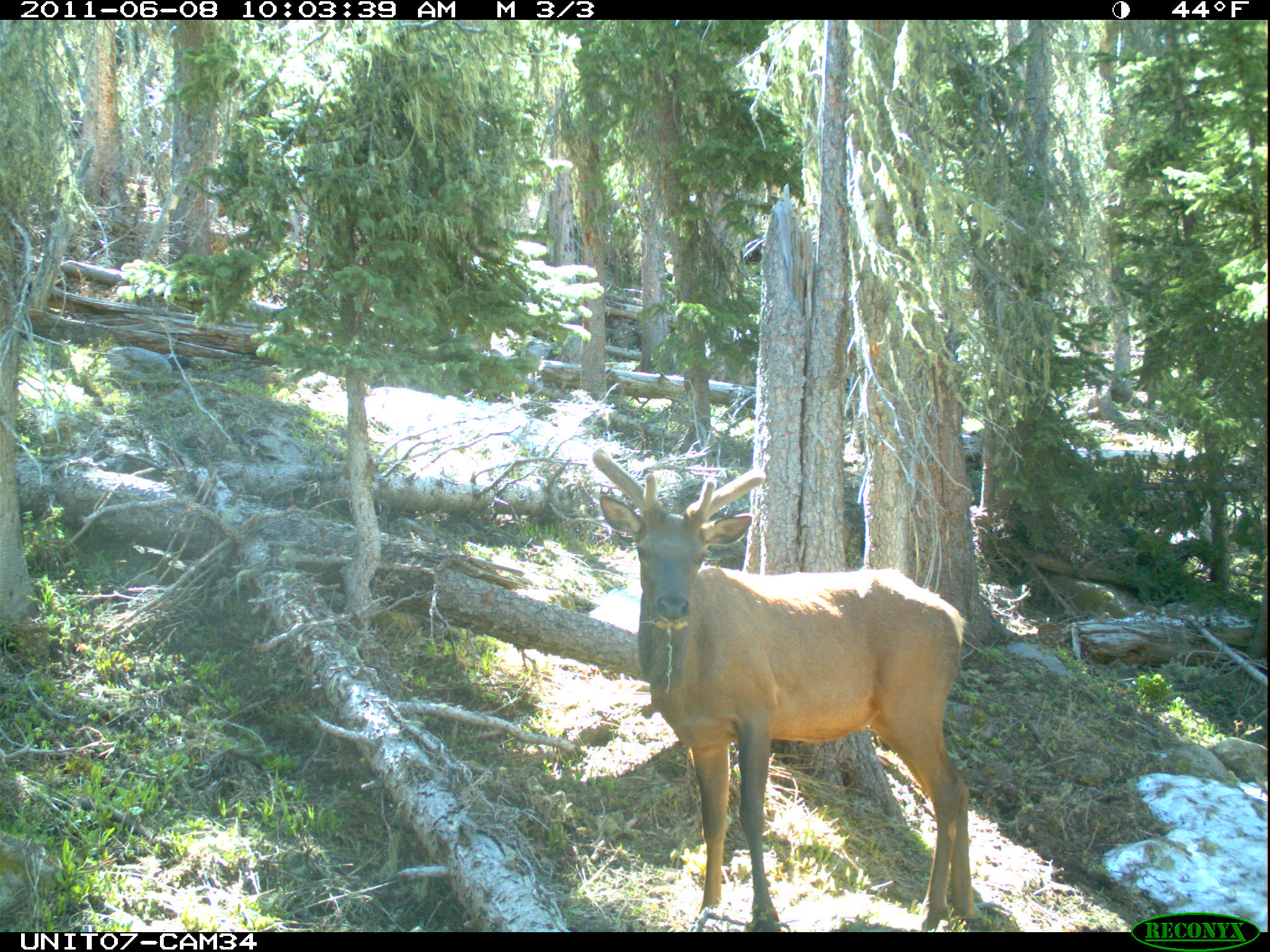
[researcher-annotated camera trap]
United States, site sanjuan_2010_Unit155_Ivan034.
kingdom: Animalia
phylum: Chordata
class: Mammalia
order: Artiodactyla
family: Cervidae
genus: Cervus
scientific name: Cervus elaphus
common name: red deer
Cervus elaphus (red deer).